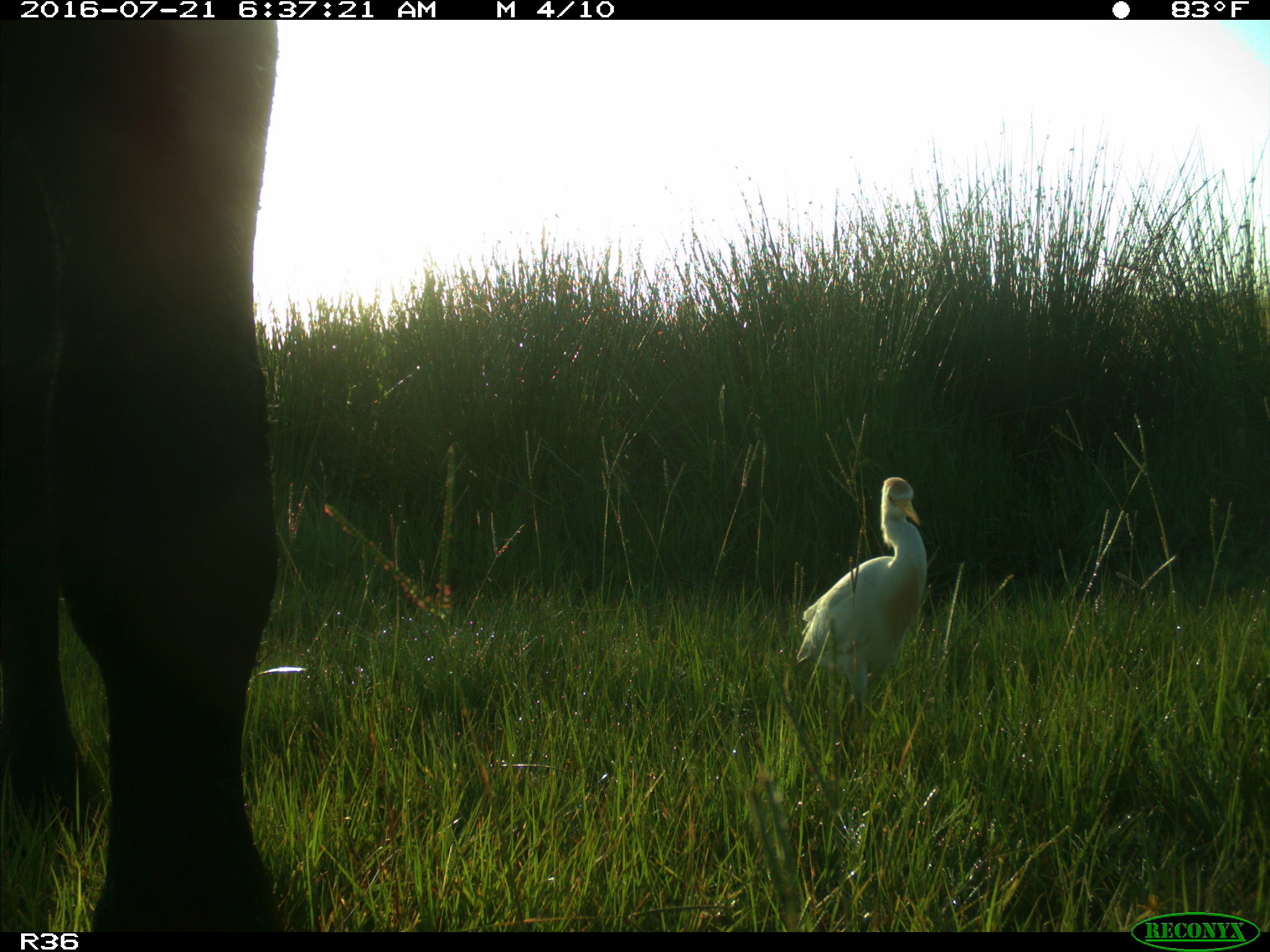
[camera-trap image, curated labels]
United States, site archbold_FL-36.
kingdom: Animalia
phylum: Chordata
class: Mammalia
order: Artiodactyla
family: Bovidae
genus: Bos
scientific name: Bos taurus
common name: domestic cow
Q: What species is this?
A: Bos taurus (domestic cow).